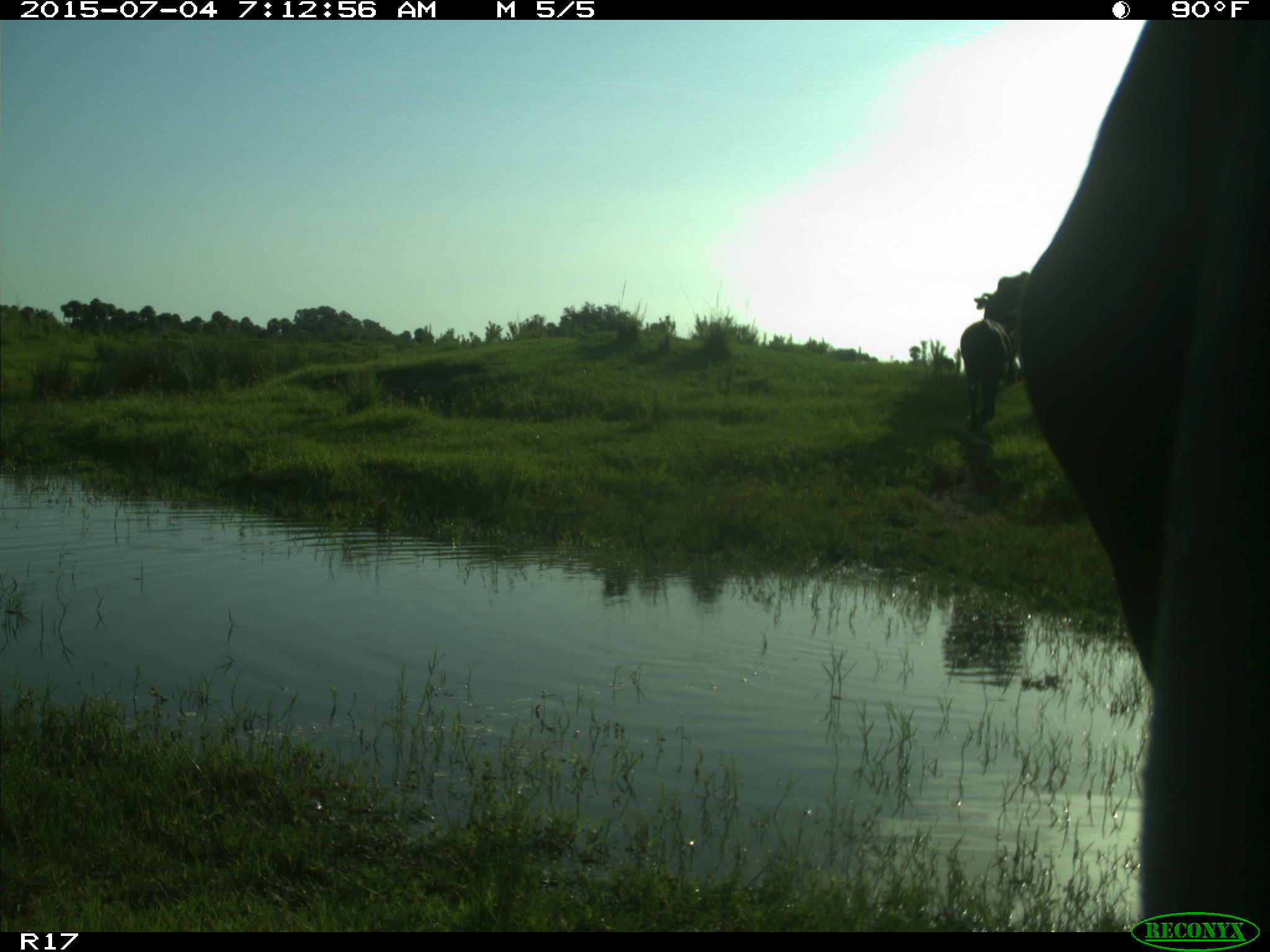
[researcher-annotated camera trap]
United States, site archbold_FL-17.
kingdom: Animalia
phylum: Chordata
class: Mammalia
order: Artiodactyla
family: Bovidae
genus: Bos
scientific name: Bos taurus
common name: domestic cow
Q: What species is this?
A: Bos taurus (domestic cow).